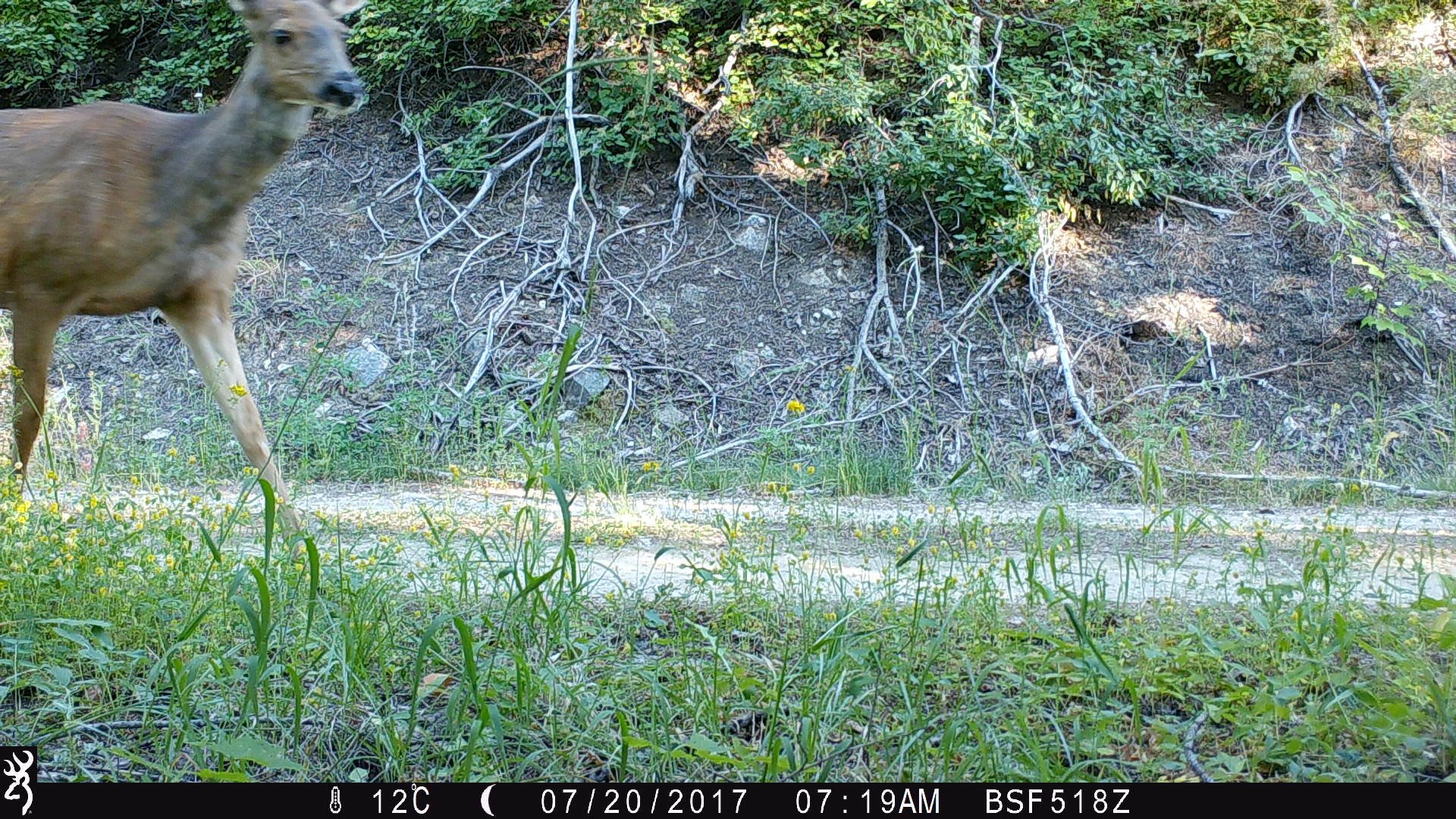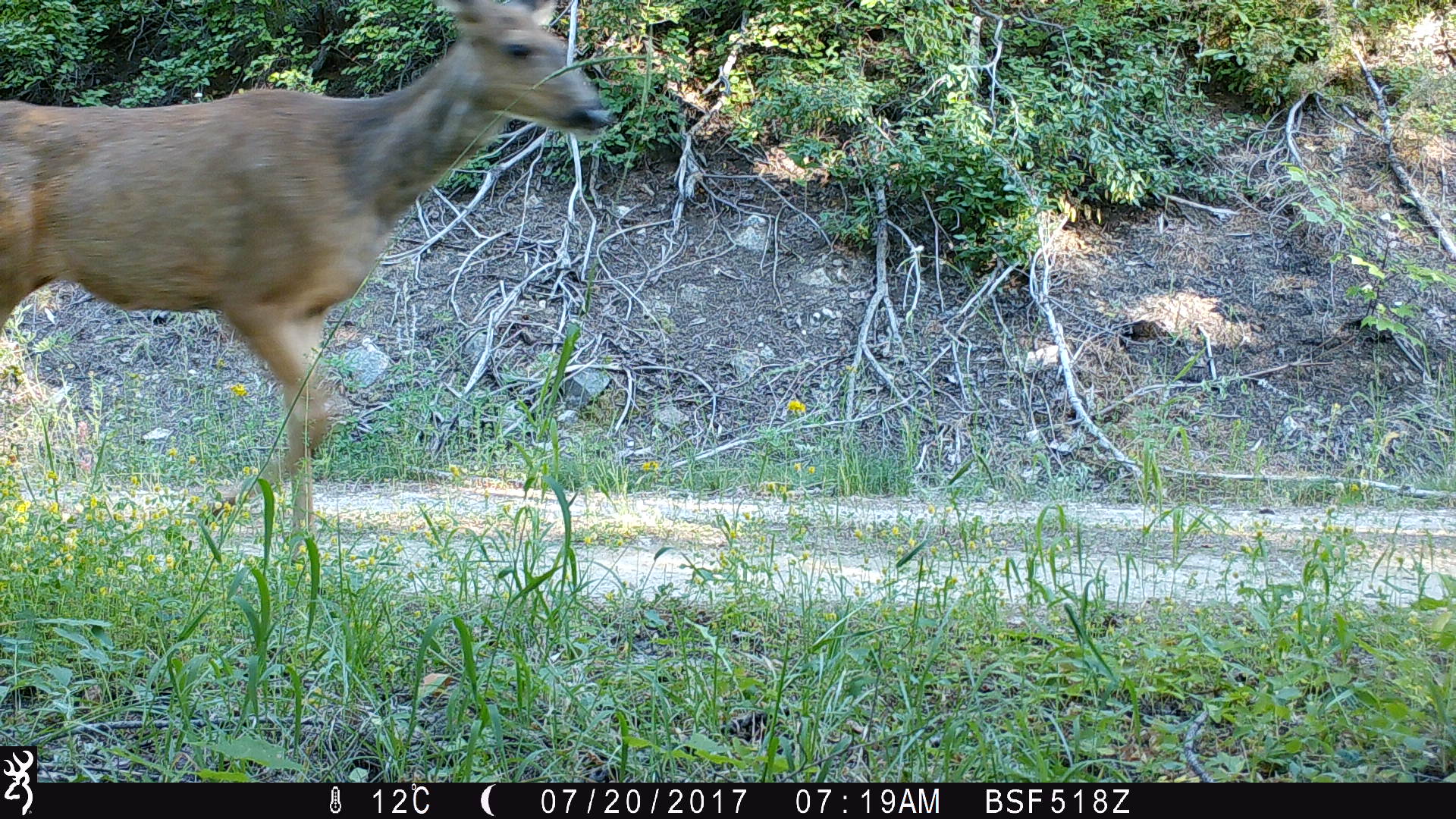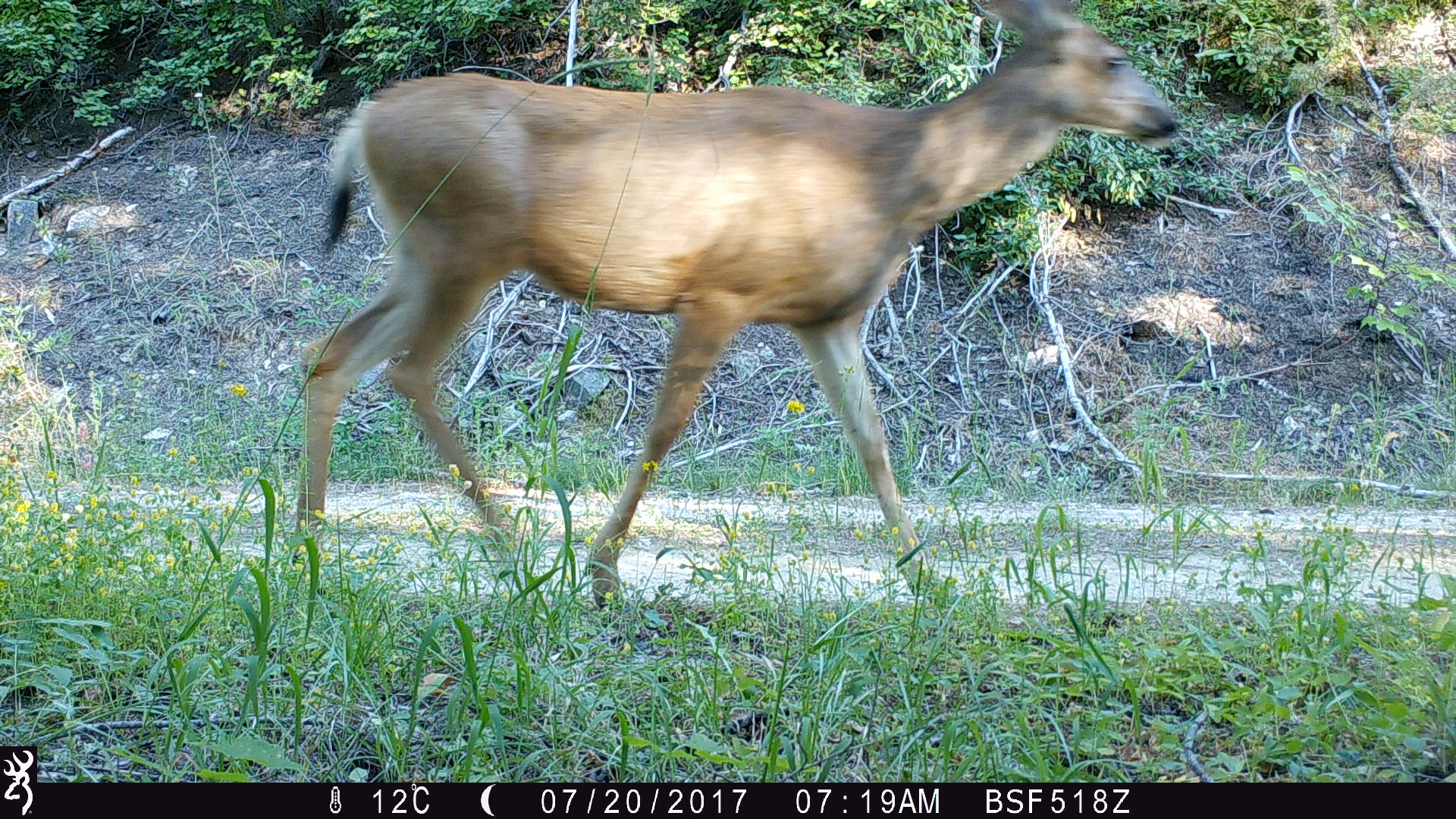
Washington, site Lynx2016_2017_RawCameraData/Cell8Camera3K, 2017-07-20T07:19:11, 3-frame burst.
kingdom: Animalia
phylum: Chordata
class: Mammalia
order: Artiodactyla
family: Cervidae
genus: Odocoileus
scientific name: Odocoileus hemionus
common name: mule deer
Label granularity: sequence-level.